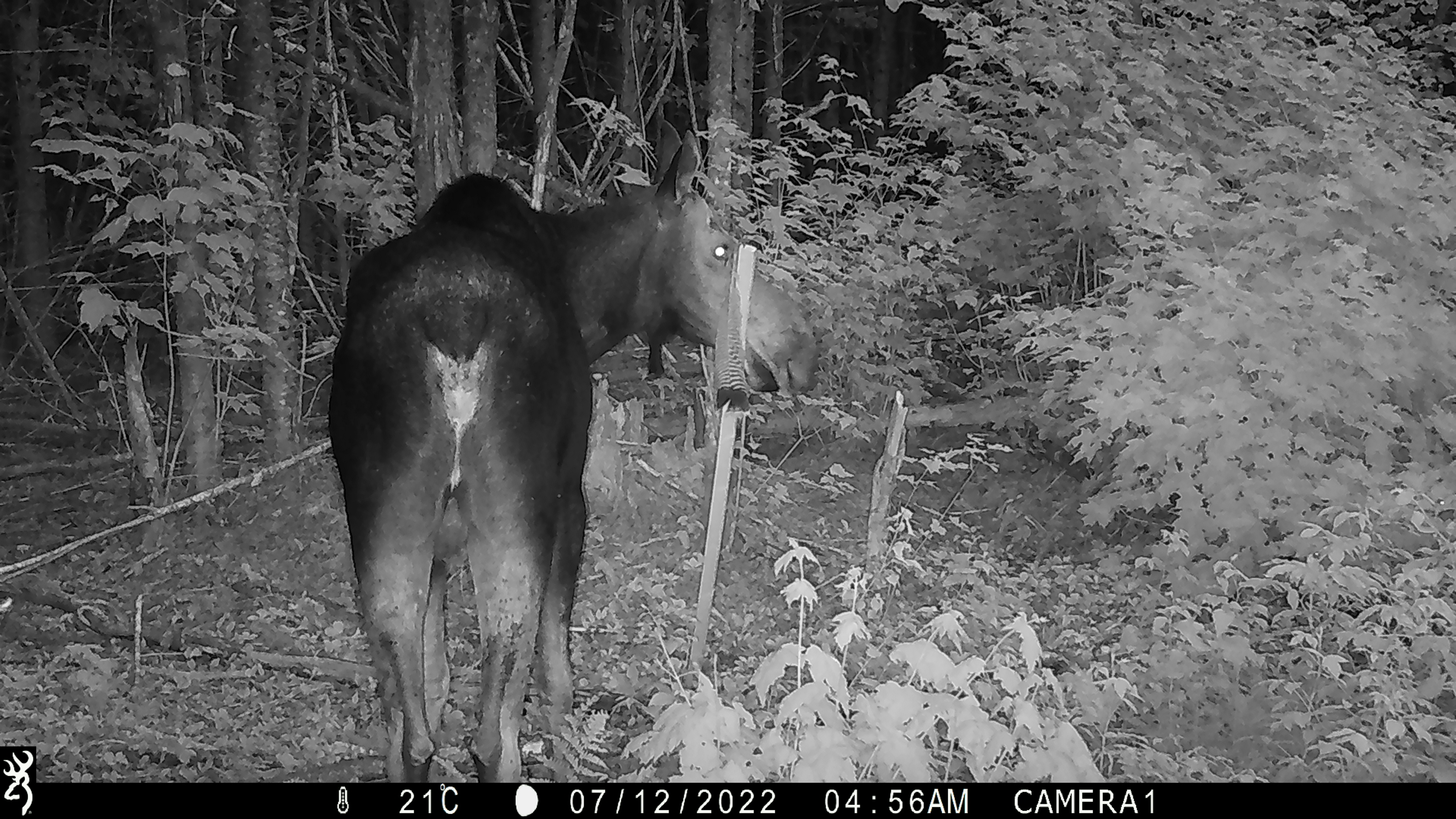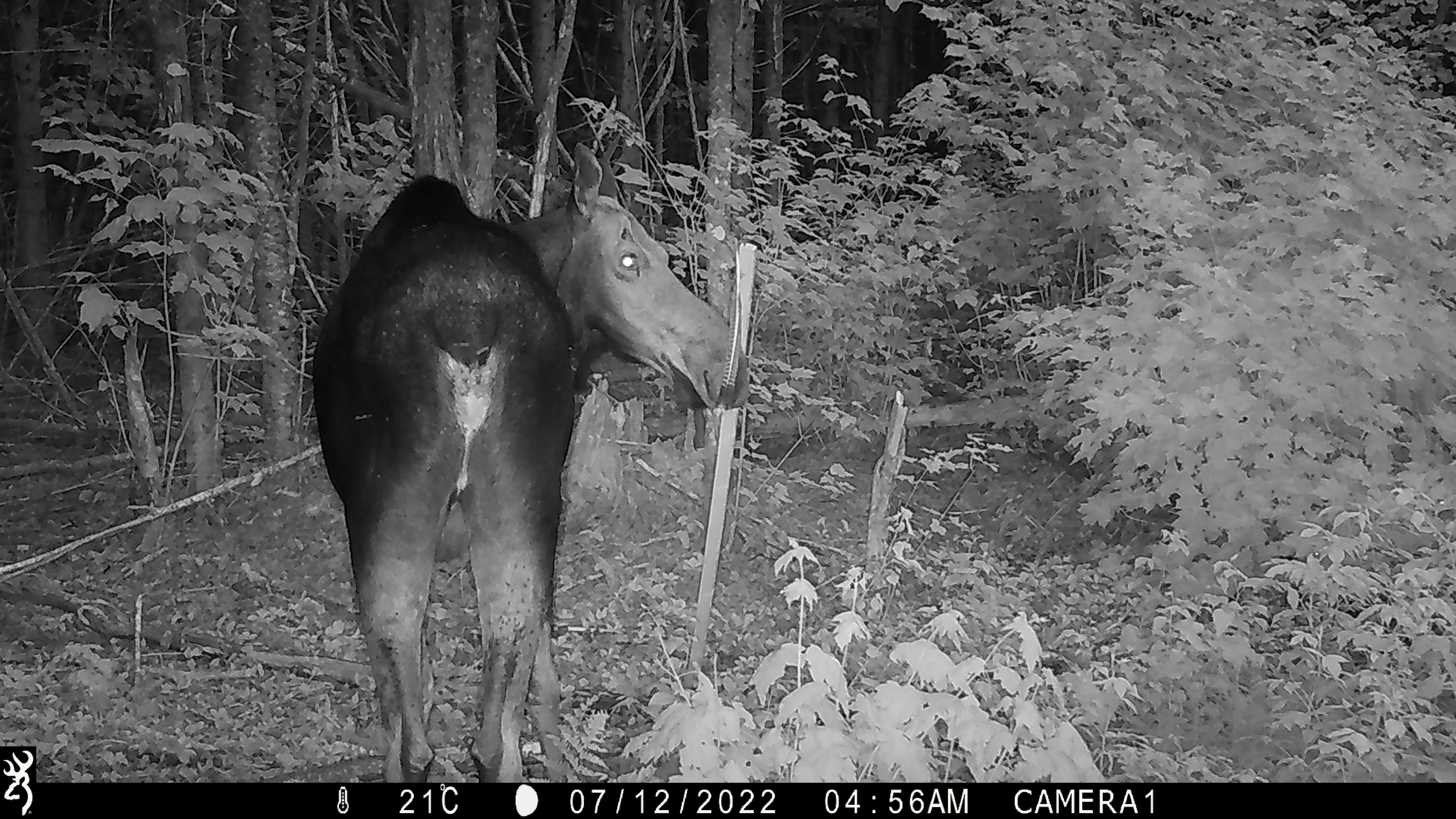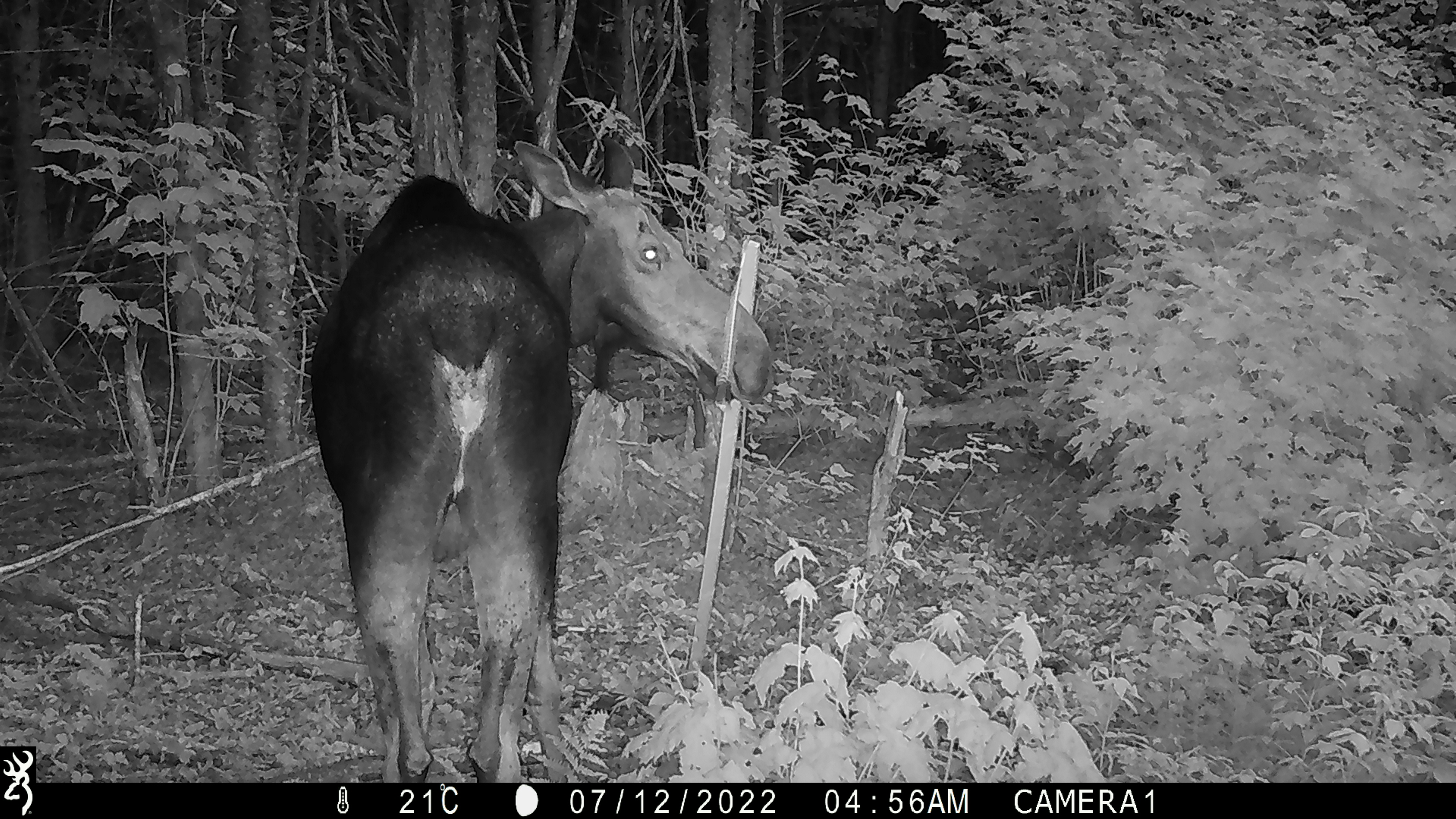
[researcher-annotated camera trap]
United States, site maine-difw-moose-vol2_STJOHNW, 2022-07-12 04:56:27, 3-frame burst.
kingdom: Animalia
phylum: Chordata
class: Mammalia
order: Artiodactyla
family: Cervidae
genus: Alces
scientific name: Alces alces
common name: moose